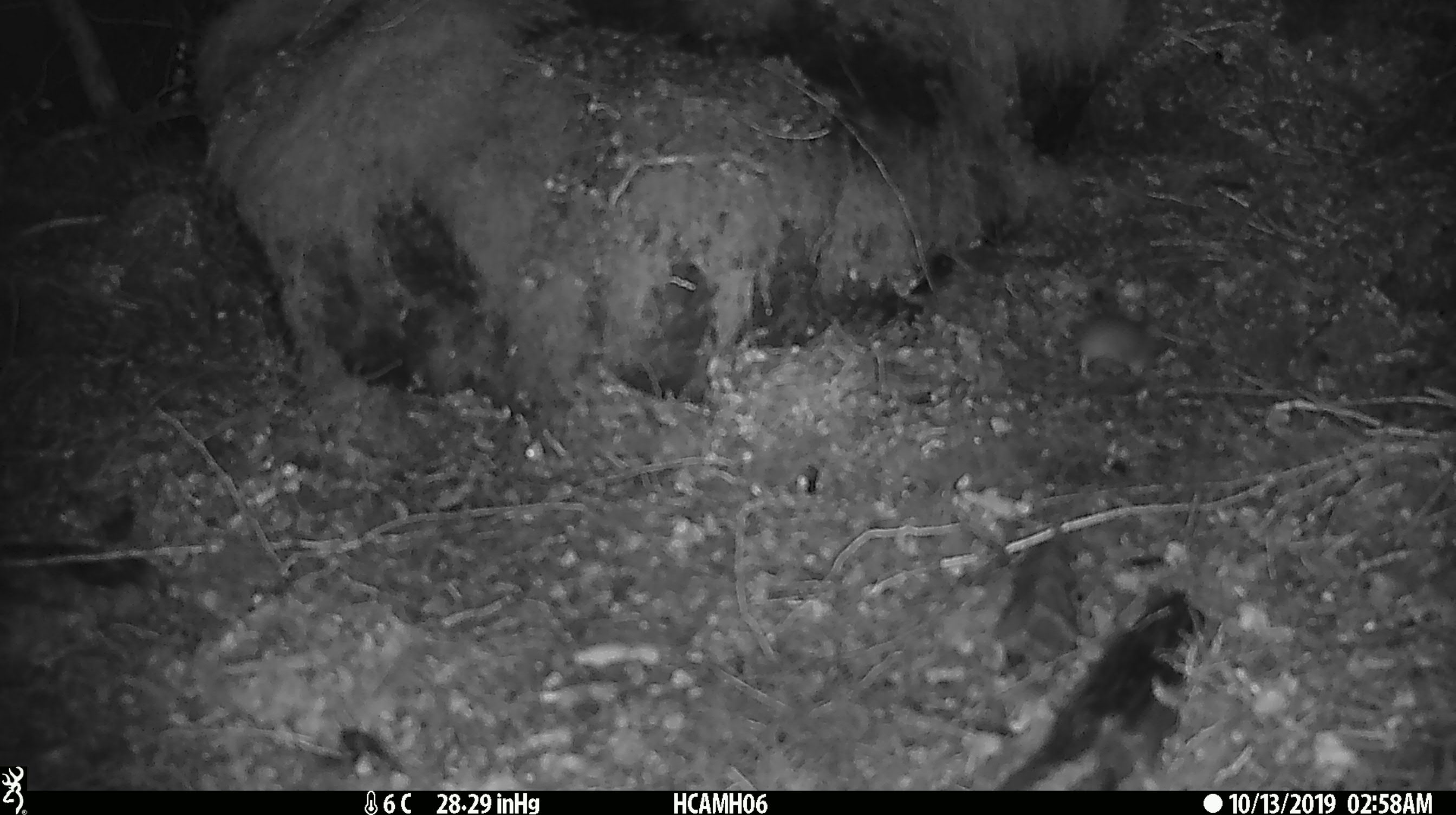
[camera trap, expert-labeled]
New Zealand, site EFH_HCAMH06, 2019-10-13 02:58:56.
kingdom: Animalia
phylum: Chordata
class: Mammalia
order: Rodentia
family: Muridae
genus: Mus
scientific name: Mus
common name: mouse